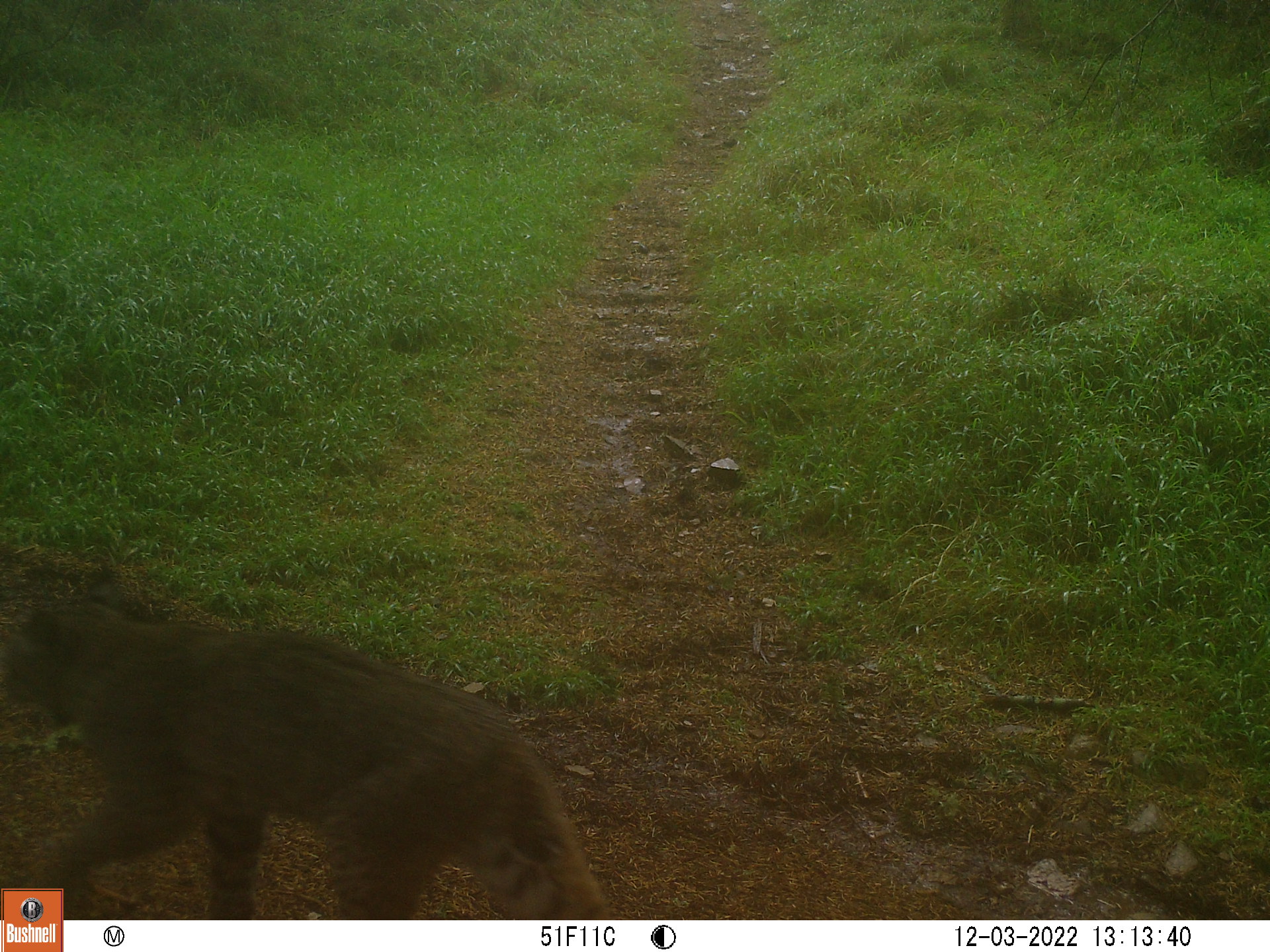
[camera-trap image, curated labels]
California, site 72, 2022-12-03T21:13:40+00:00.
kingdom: Animalia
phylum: Chordata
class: Mammalia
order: Carnivora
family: Felidae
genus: Lynx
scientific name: Lynx rufus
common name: bobcat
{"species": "bobcat (Lynx rufus)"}